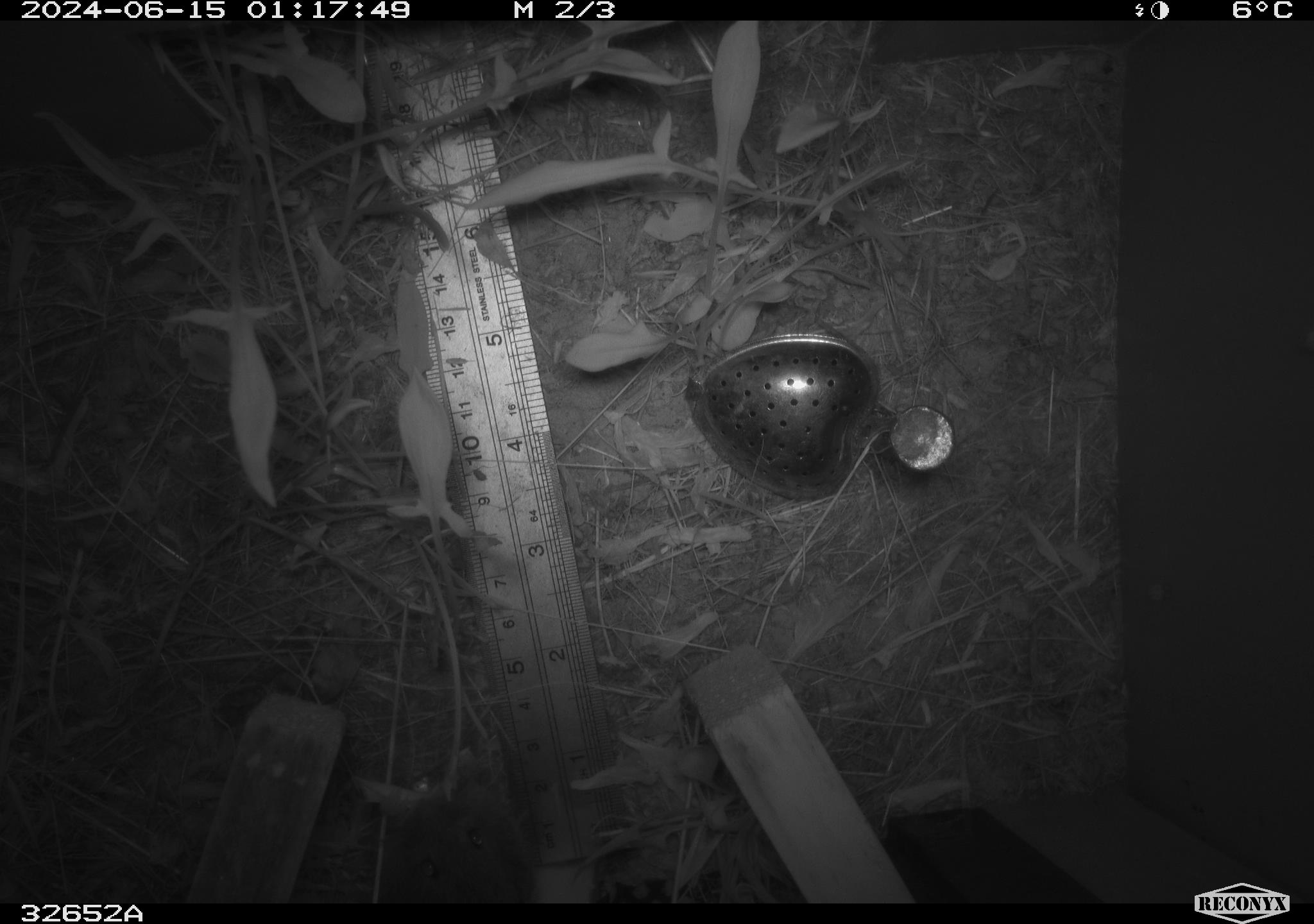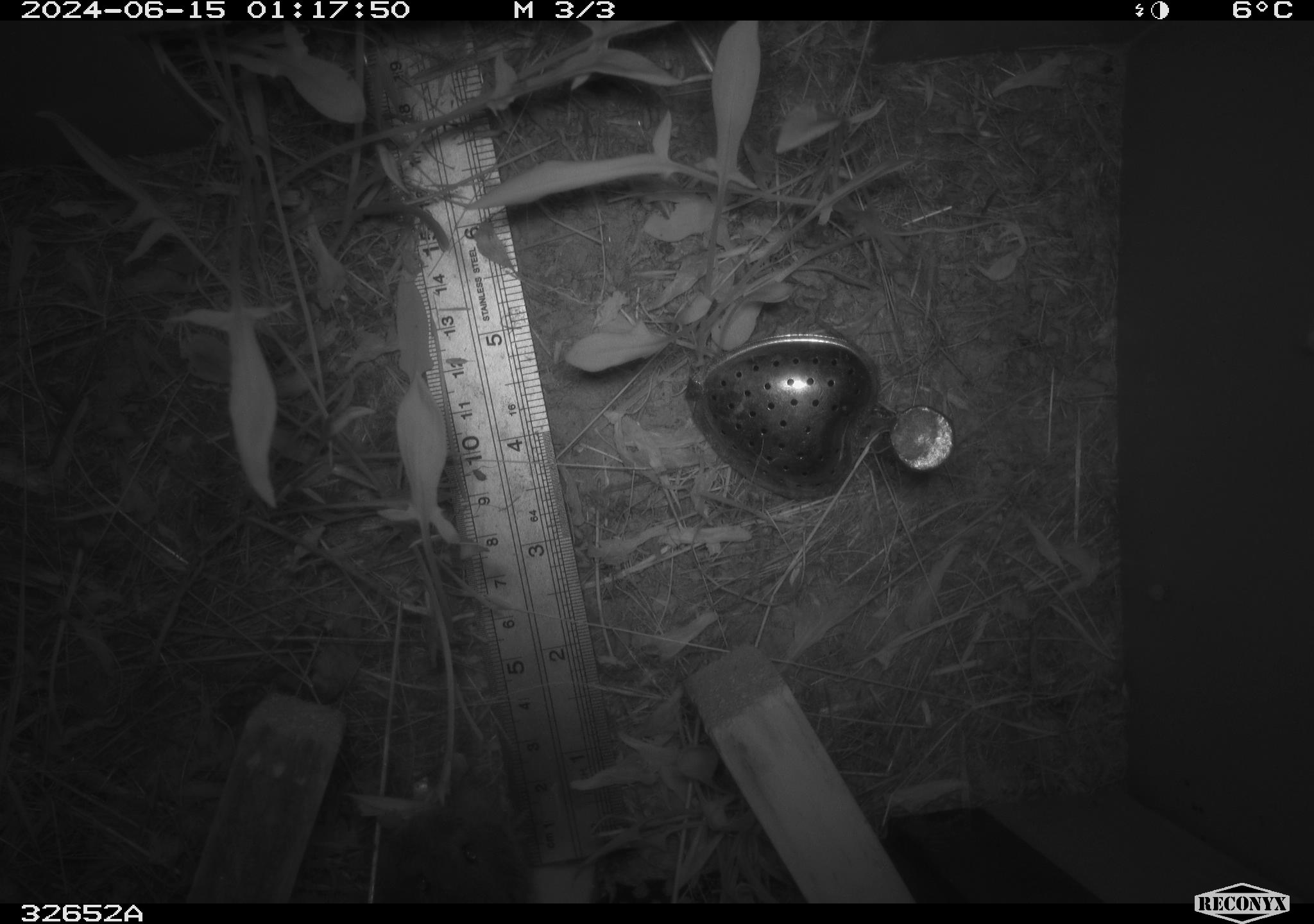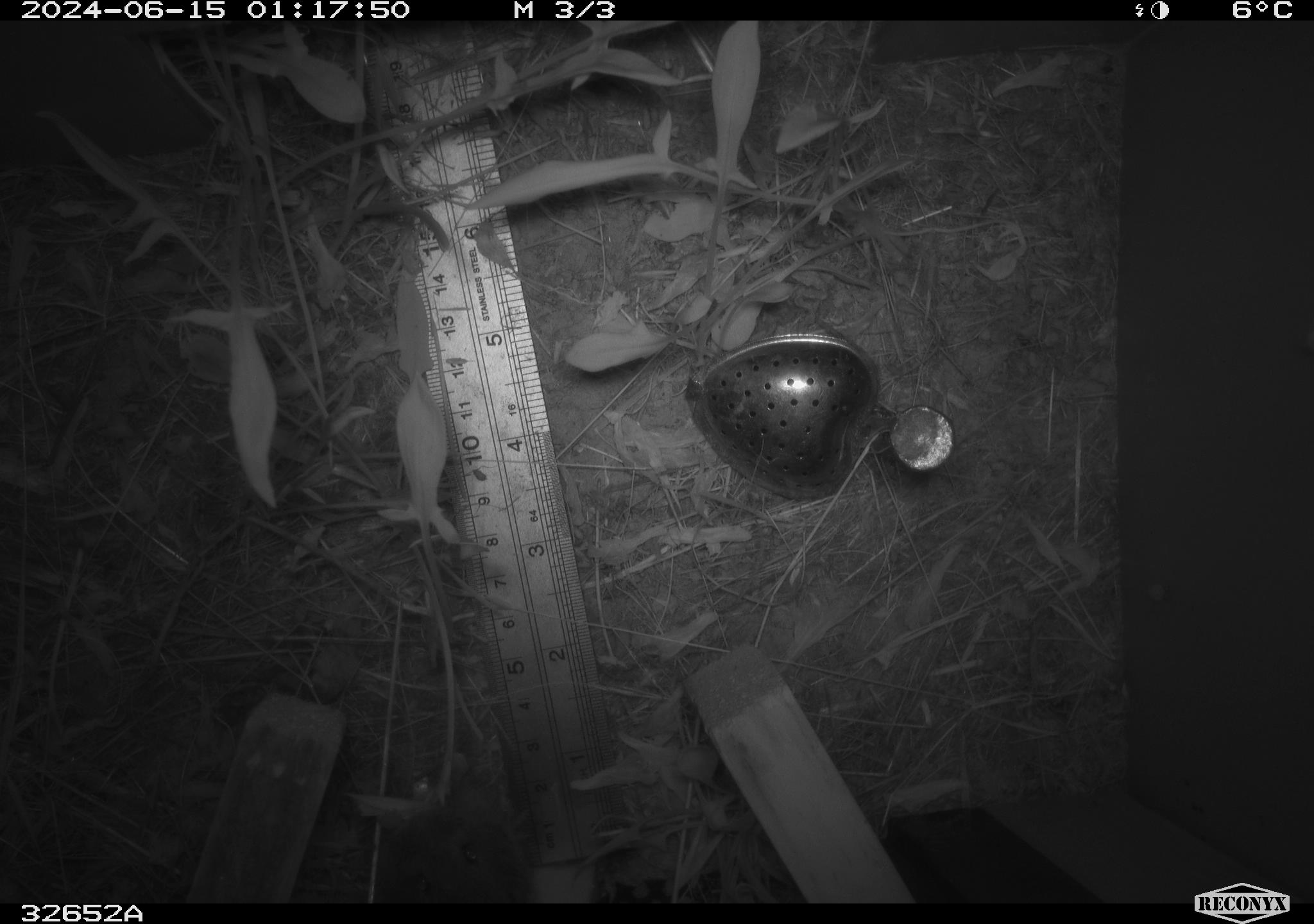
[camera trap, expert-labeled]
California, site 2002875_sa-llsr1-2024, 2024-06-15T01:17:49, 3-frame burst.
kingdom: Animalia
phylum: Chordata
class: Mammalia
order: Rodentia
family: Cricetidae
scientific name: Arvicolinae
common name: voles, lemmings, and muskrats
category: arvicolinae subfamily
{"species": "arvicolinae subfamily (voles, lemmings, and muskrats) (Arvicolinae)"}